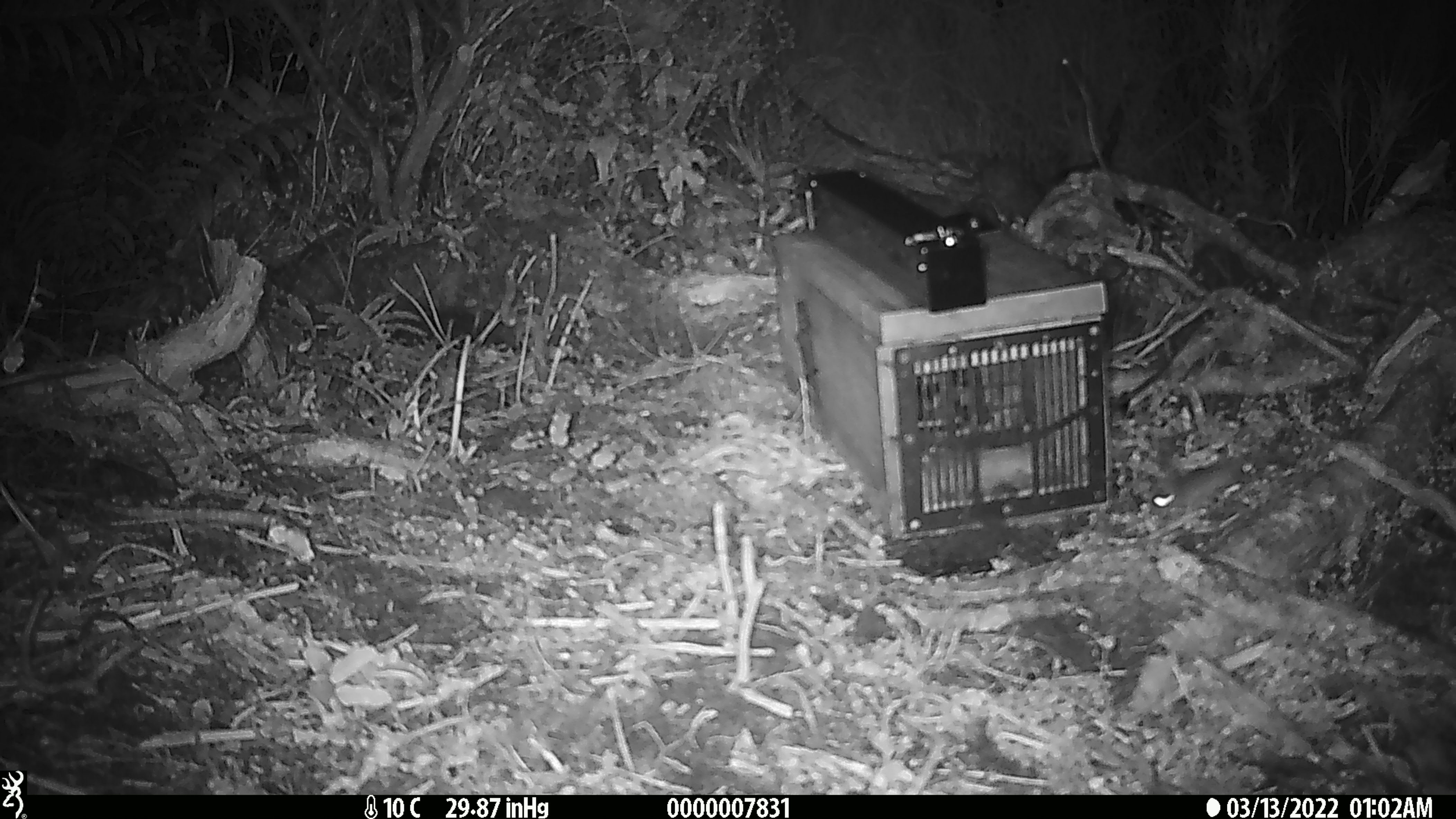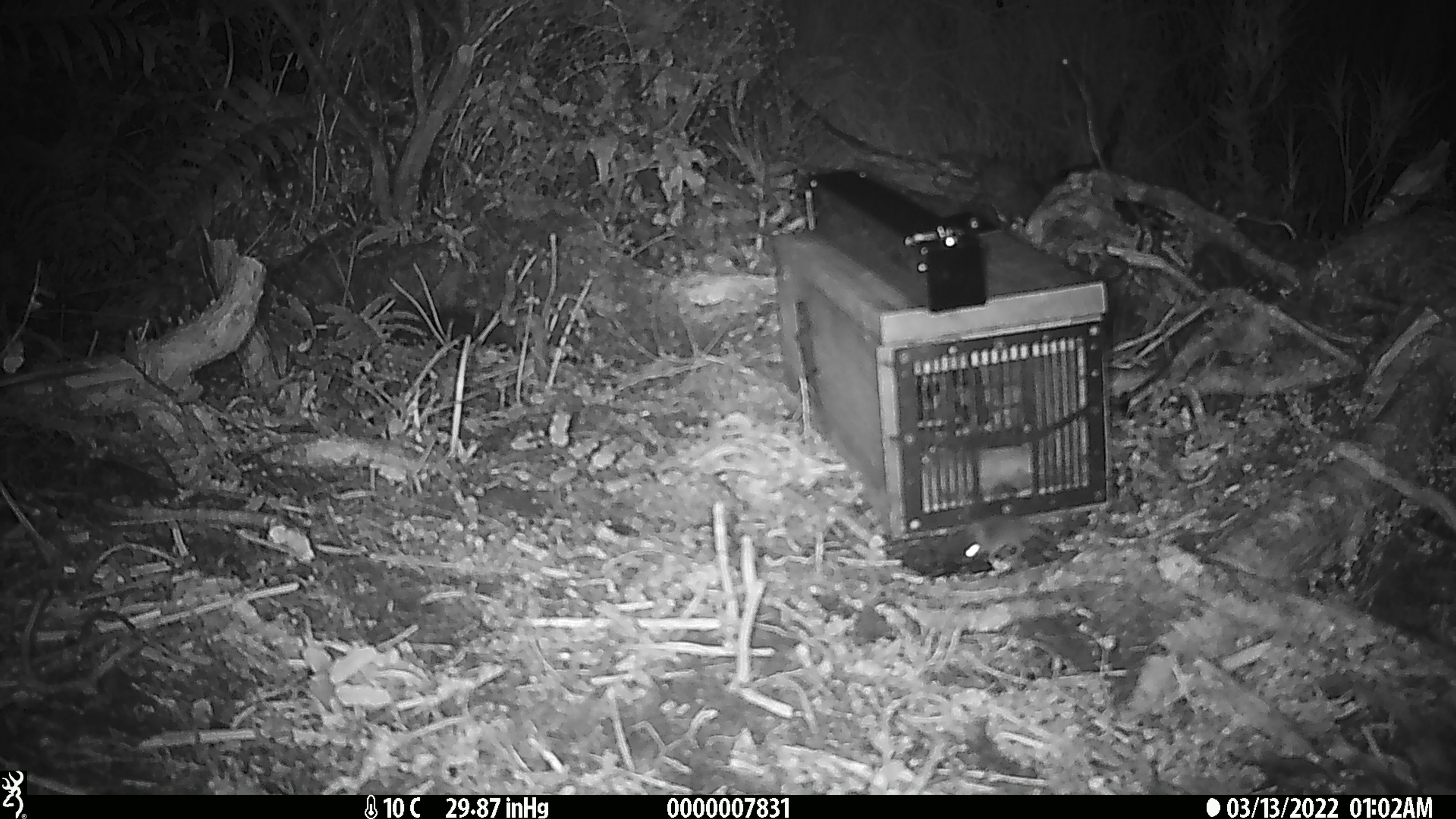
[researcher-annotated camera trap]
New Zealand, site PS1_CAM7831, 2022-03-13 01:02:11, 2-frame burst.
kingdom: Animalia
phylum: Chordata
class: Mammalia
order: Rodentia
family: Muridae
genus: Mus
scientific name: Mus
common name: mouse